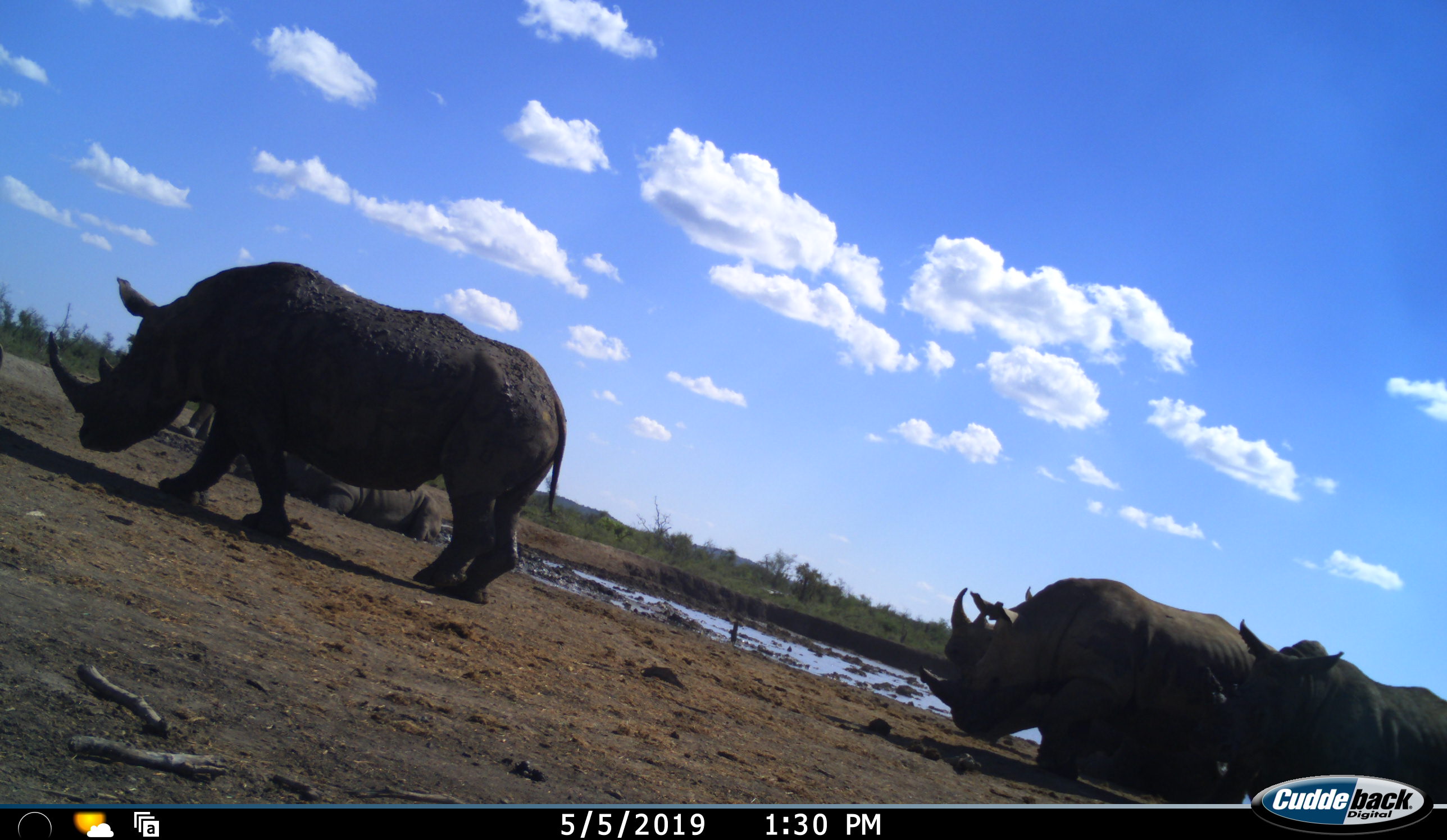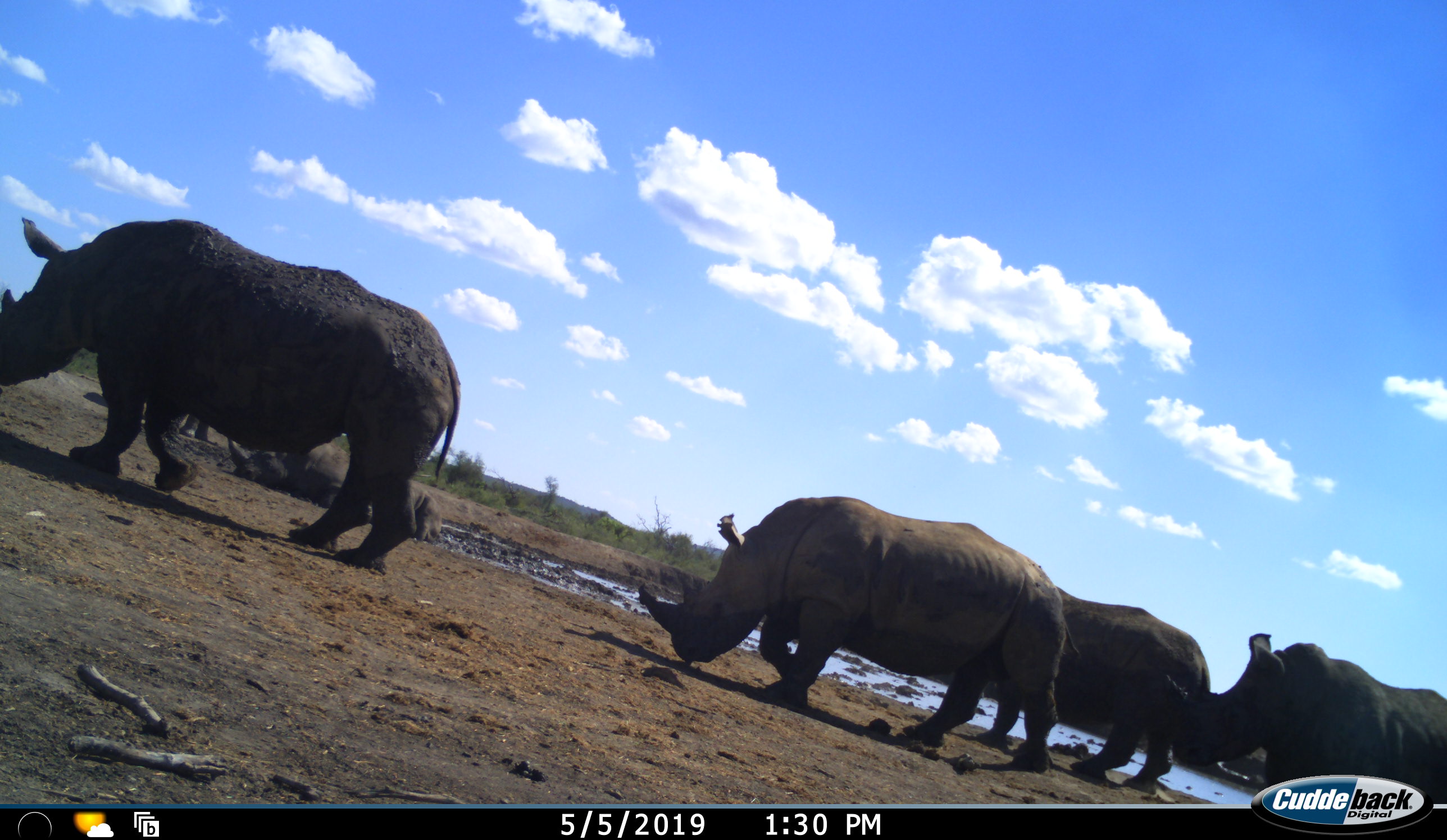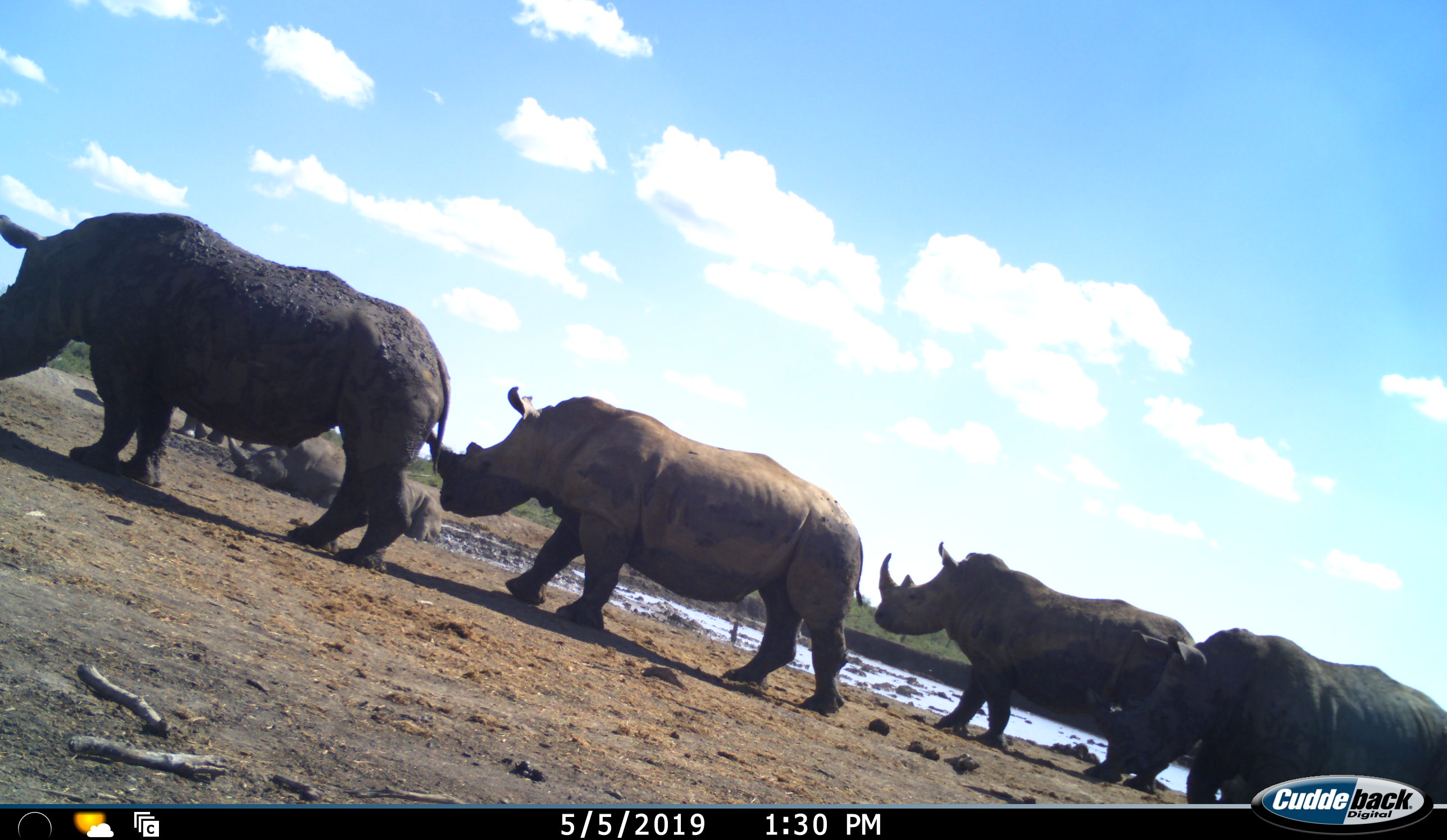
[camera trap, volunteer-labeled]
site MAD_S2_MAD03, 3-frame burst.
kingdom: Animalia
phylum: Chordata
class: Mammalia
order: Perissodactyla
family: Rhinocerotidae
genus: Diceros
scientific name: Diceros bicornis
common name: black rhinoceros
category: rhinocerosblack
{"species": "rhinocerosblack (black rhinoceros) (Diceros bicornis)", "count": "5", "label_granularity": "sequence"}